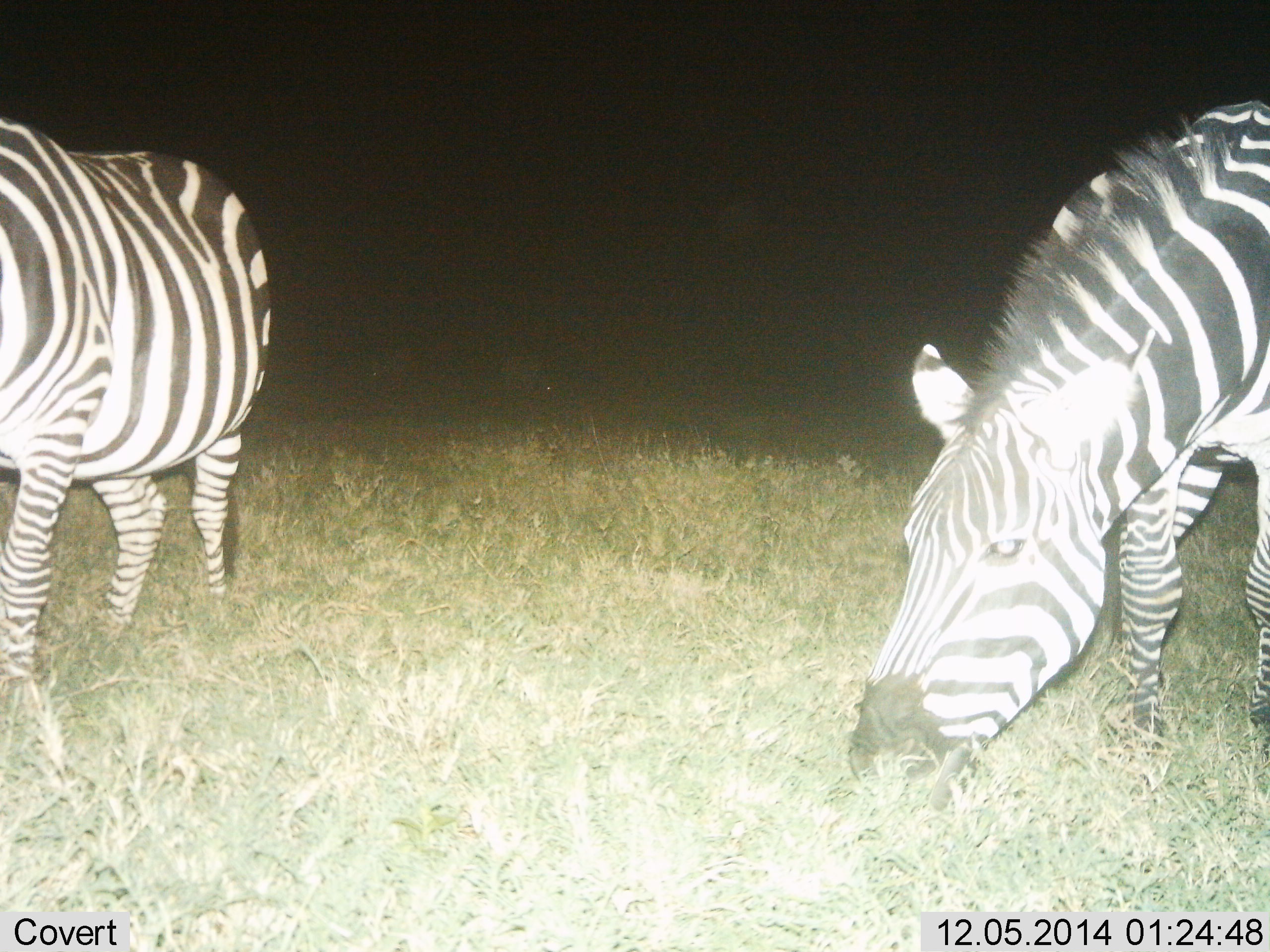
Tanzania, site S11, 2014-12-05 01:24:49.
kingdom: Animalia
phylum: Chordata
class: Mammalia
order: Perissodactyla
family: Equidae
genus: Equus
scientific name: Equus quagga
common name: plains zebra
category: zebra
Zebra (plains zebra) (Equus quagga), count 2. Behavior (volunteer vote fractions): standing 50%, resting 0%, moving 10%, interacting 0%. Young present (vote fraction): 0%. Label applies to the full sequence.